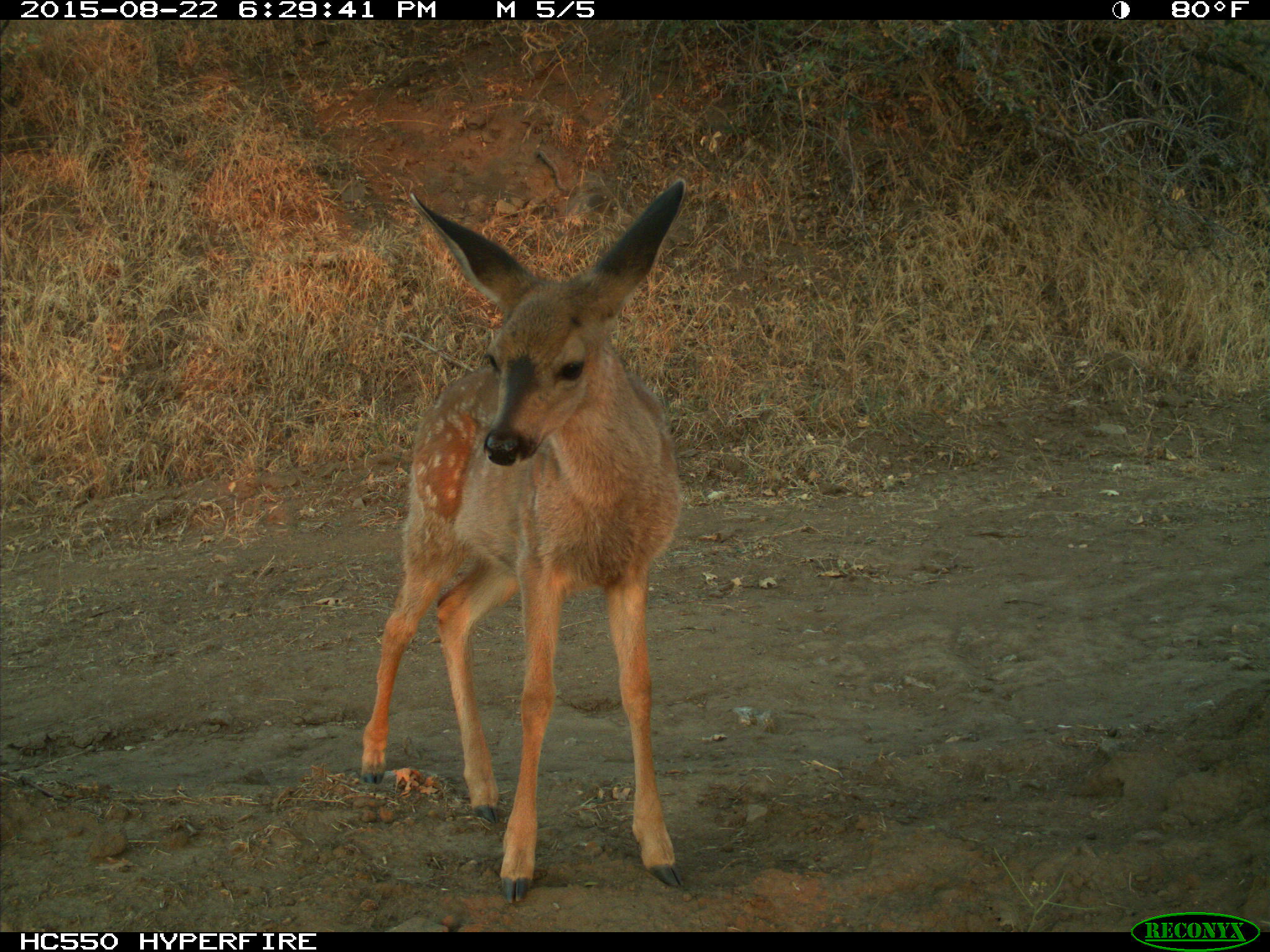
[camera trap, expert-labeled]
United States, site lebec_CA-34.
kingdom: Animalia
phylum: Chordata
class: Mammalia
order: Artiodactyla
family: Cervidae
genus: Odocoileus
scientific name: Odocoileus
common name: deer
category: unidentified deer